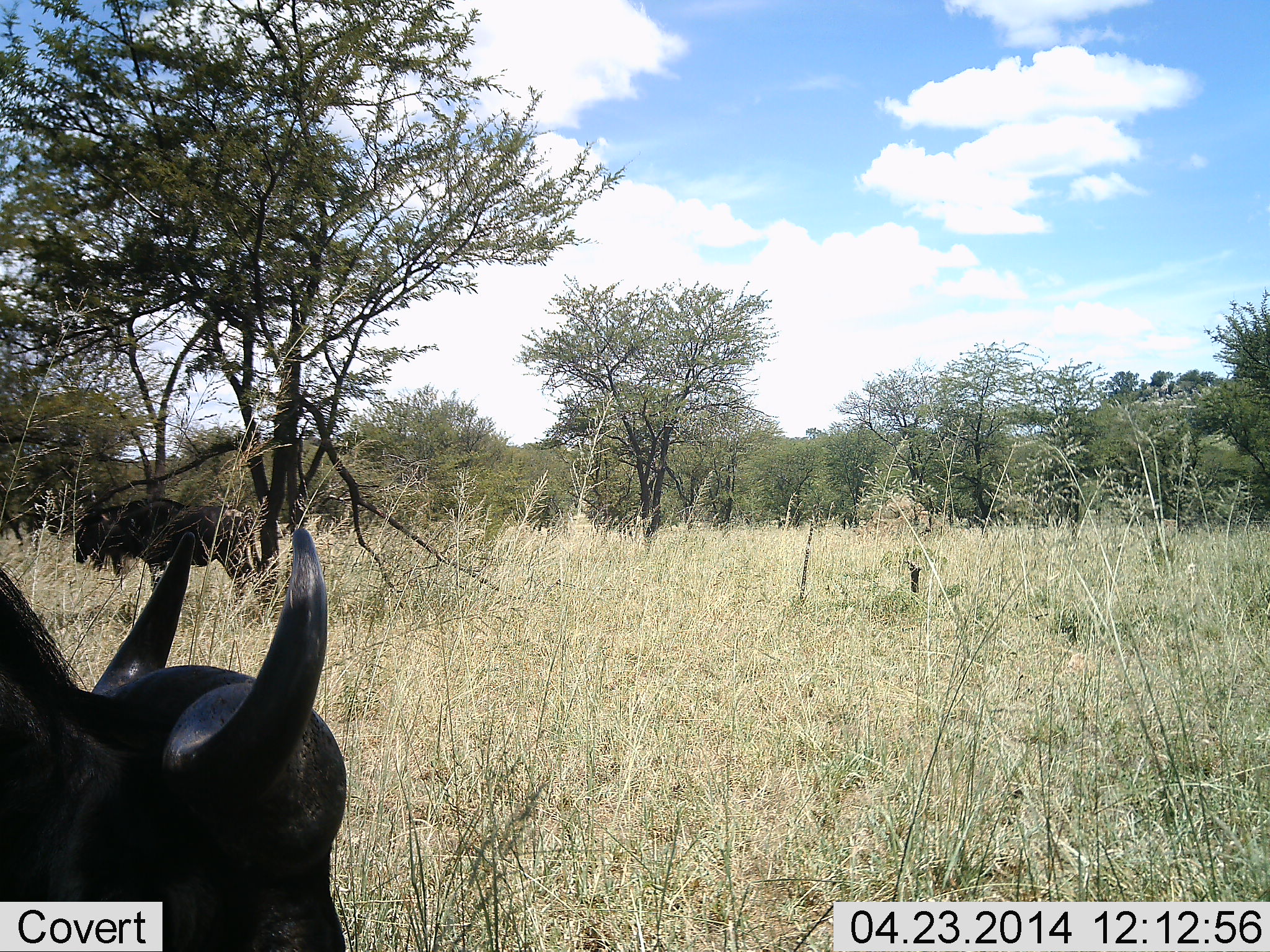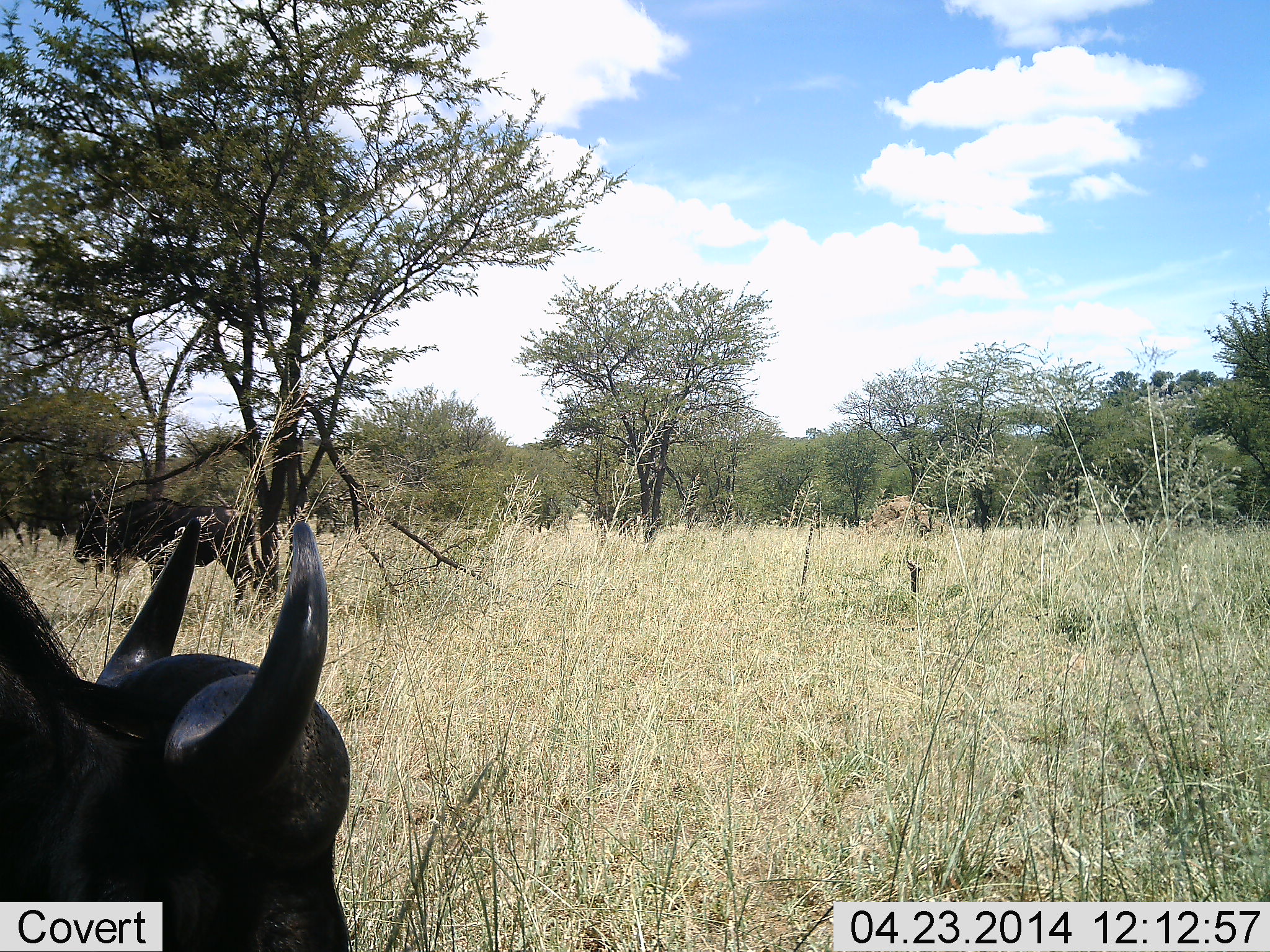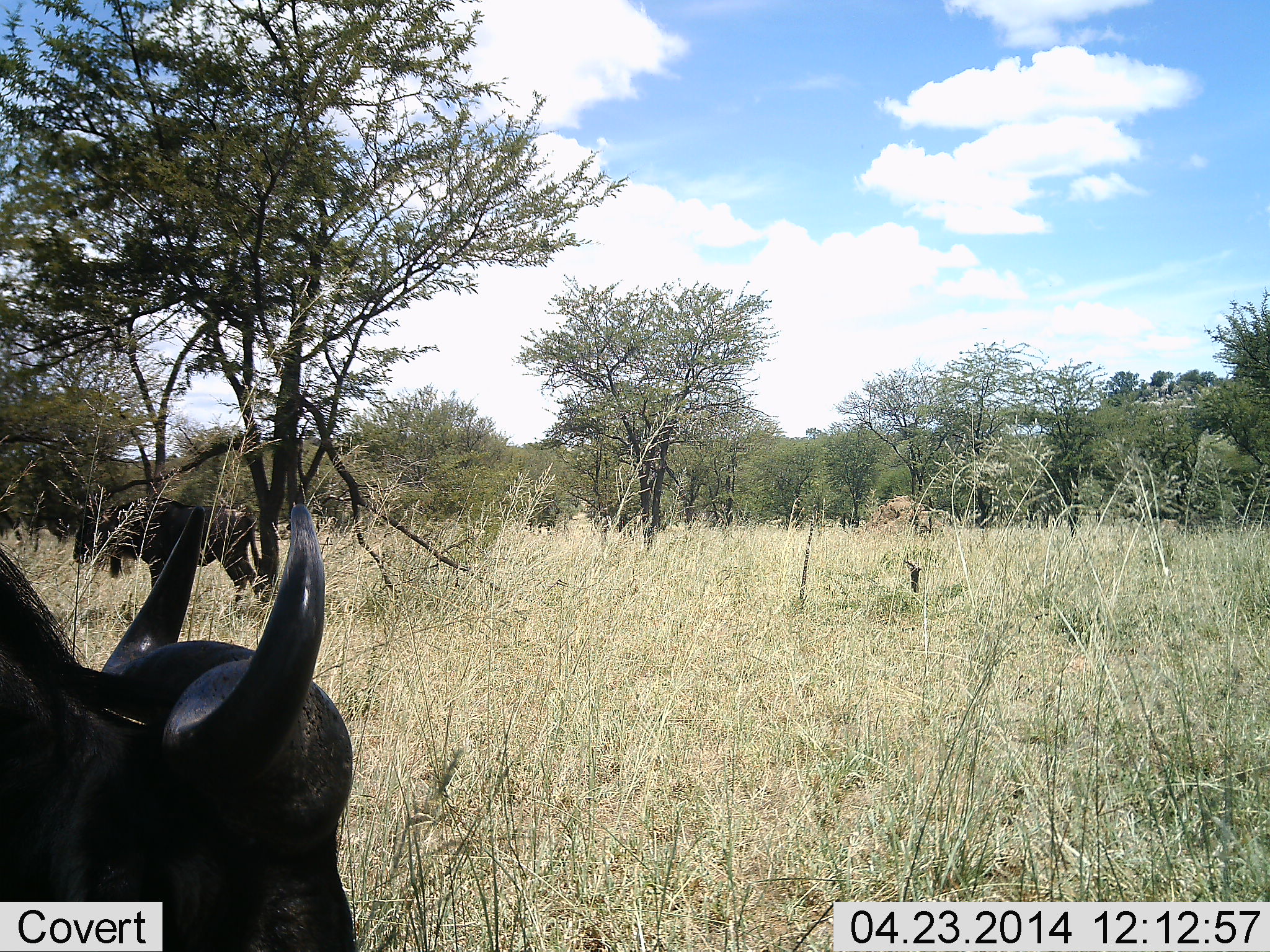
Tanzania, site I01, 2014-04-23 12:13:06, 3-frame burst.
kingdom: Animalia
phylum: Chordata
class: Mammalia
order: Artiodactyla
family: Bovidae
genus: Connochaetes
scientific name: Connochaetes taurinus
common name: blue wildebeest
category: wildebeest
Wildebeest (blue wildebeest) (Connochaetes taurinus), count 2. Behavior (volunteer vote fractions): standing 82%, resting 9%, moving 18%, interacting 0%. Young present (vote fraction): 0%. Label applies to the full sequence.